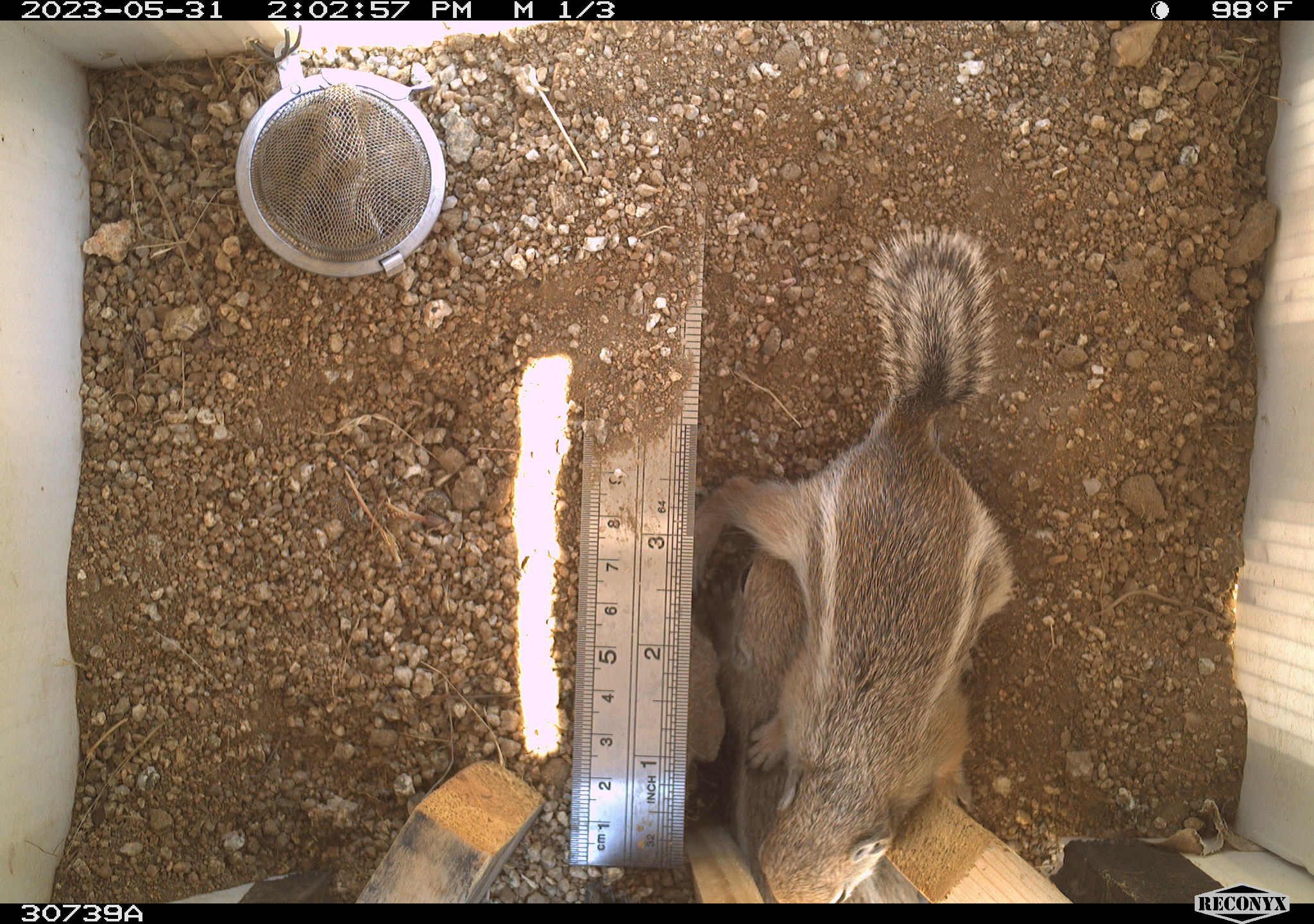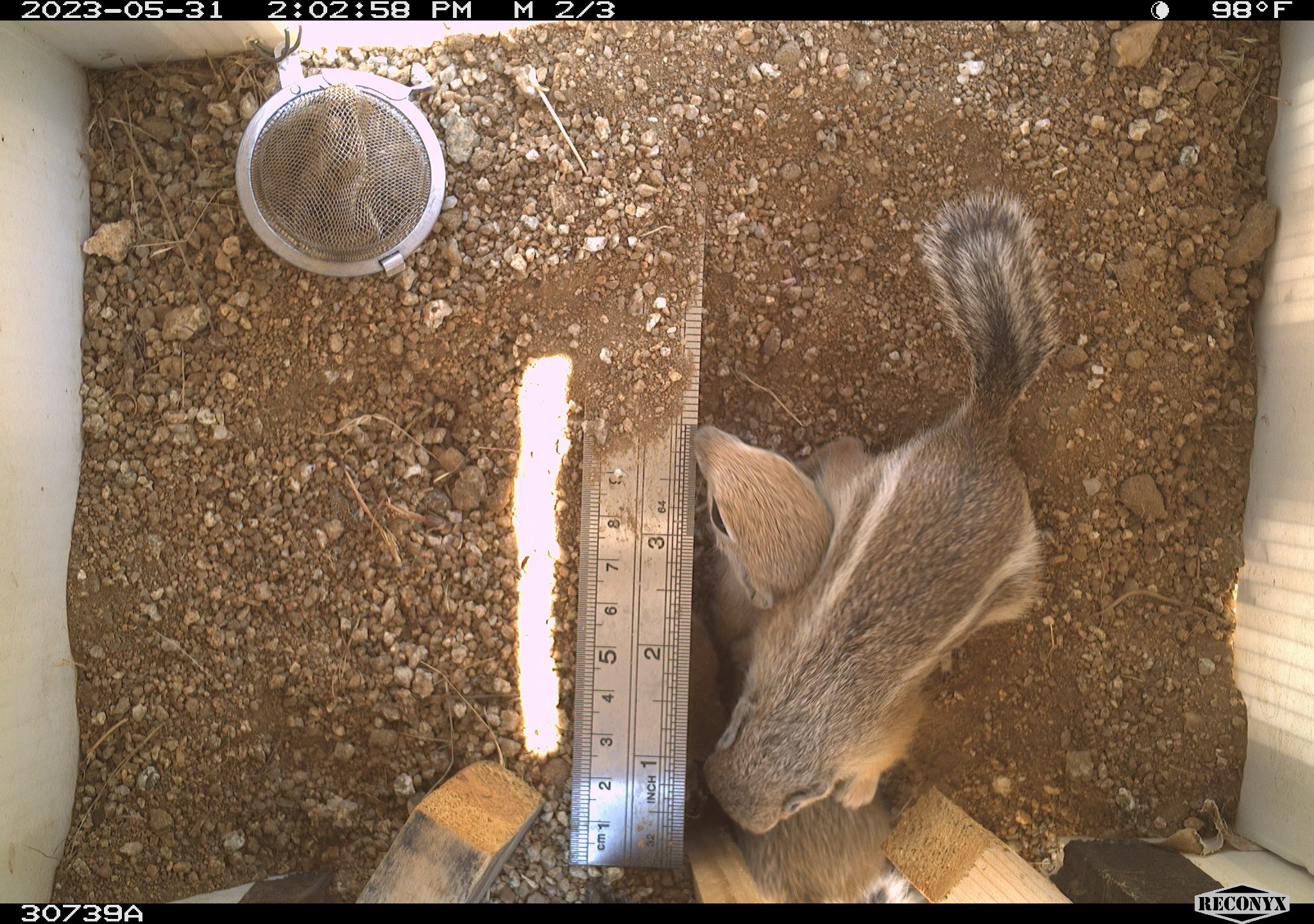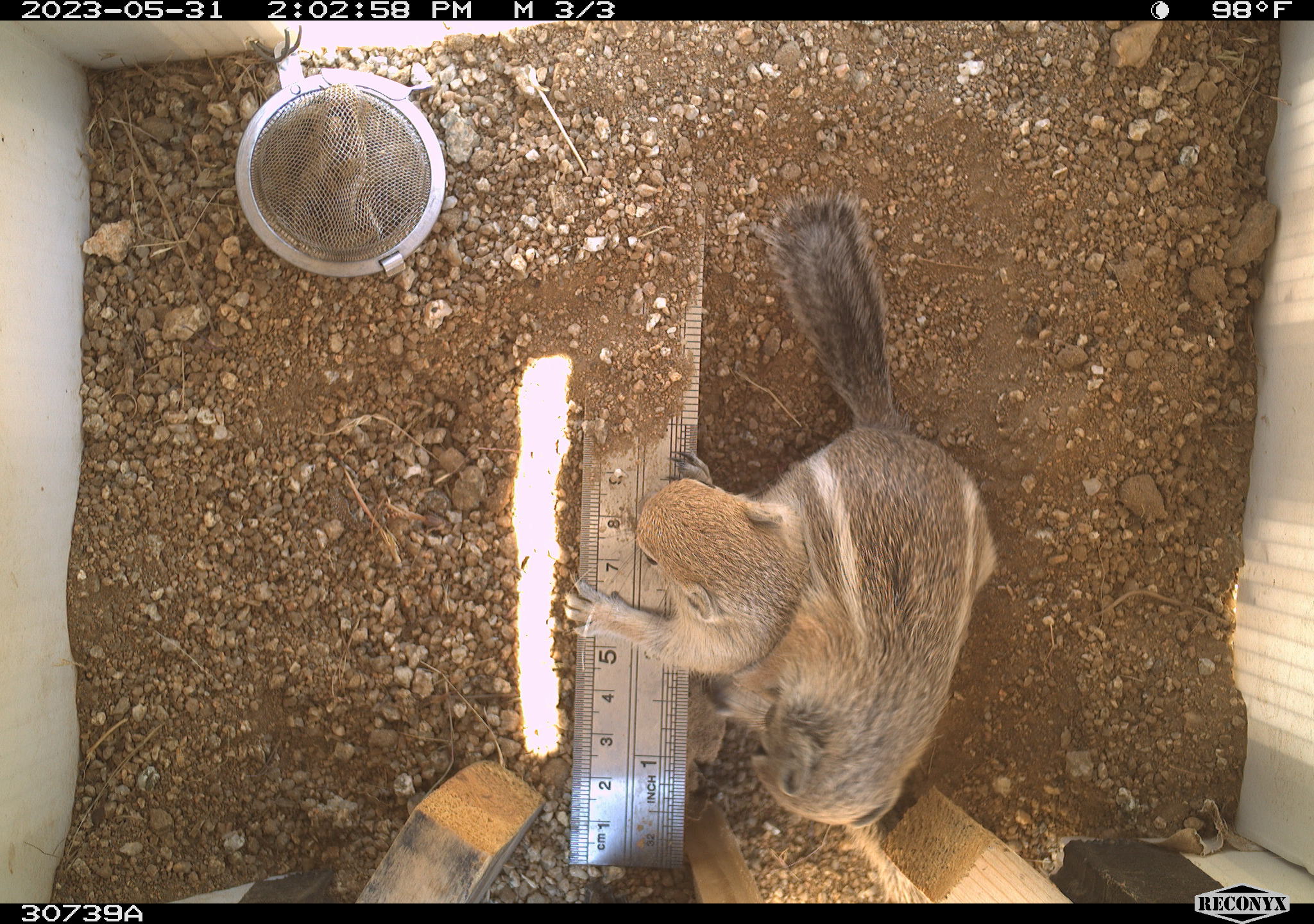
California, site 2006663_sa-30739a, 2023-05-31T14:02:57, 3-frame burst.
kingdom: Animalia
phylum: Chordata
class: Mammalia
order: Rodentia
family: Sciuridae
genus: Ammospermophilus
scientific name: Ammospermophilus leucurus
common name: white-tailed antelope squirrel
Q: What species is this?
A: White-tailed antelope squirrel (Ammospermophilus leucurus).